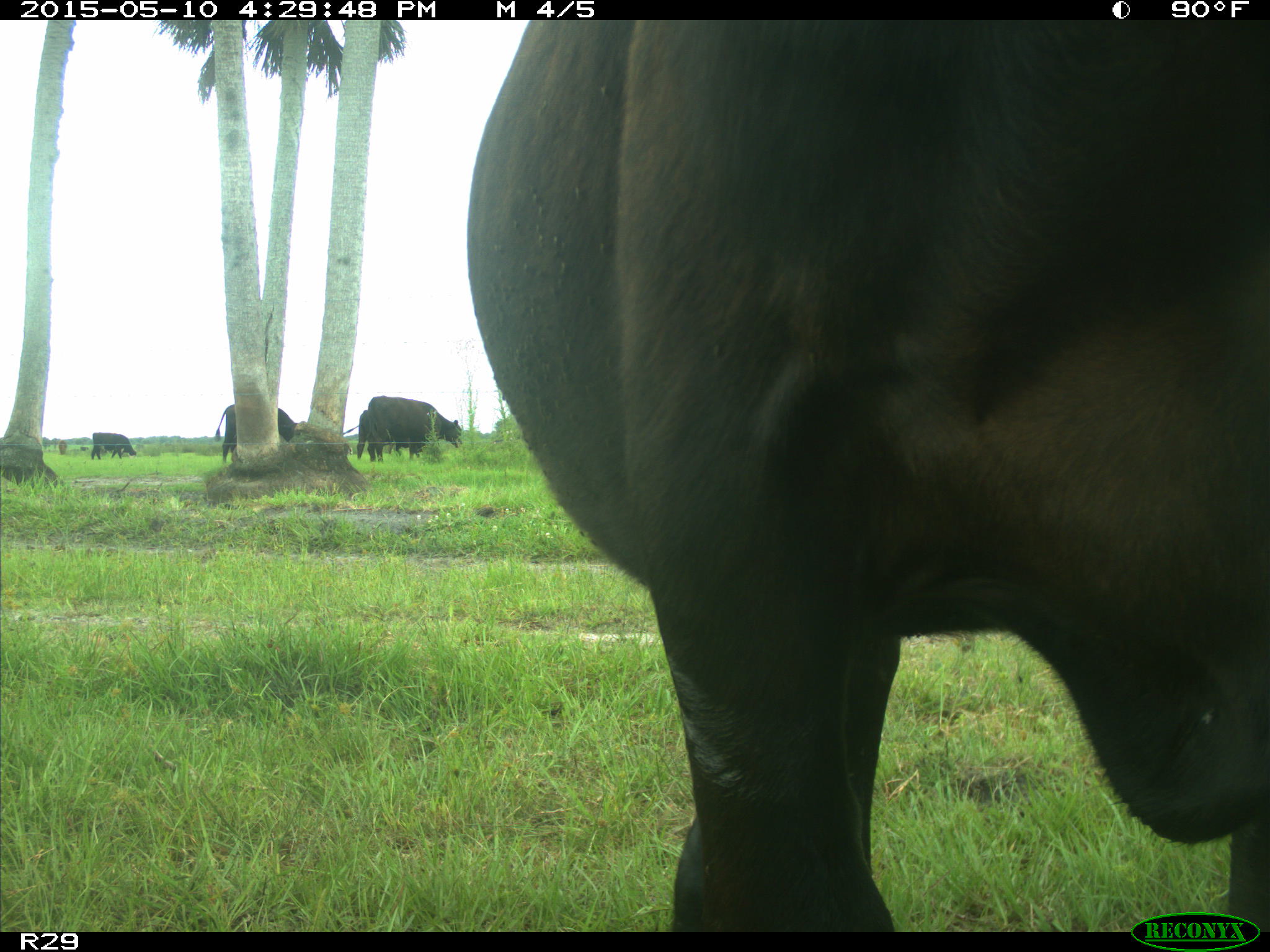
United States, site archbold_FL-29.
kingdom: Animalia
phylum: Chordata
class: Mammalia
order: Artiodactyla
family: Bovidae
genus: Bos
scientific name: Bos taurus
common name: domestic cow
Bos taurus (domestic cow).